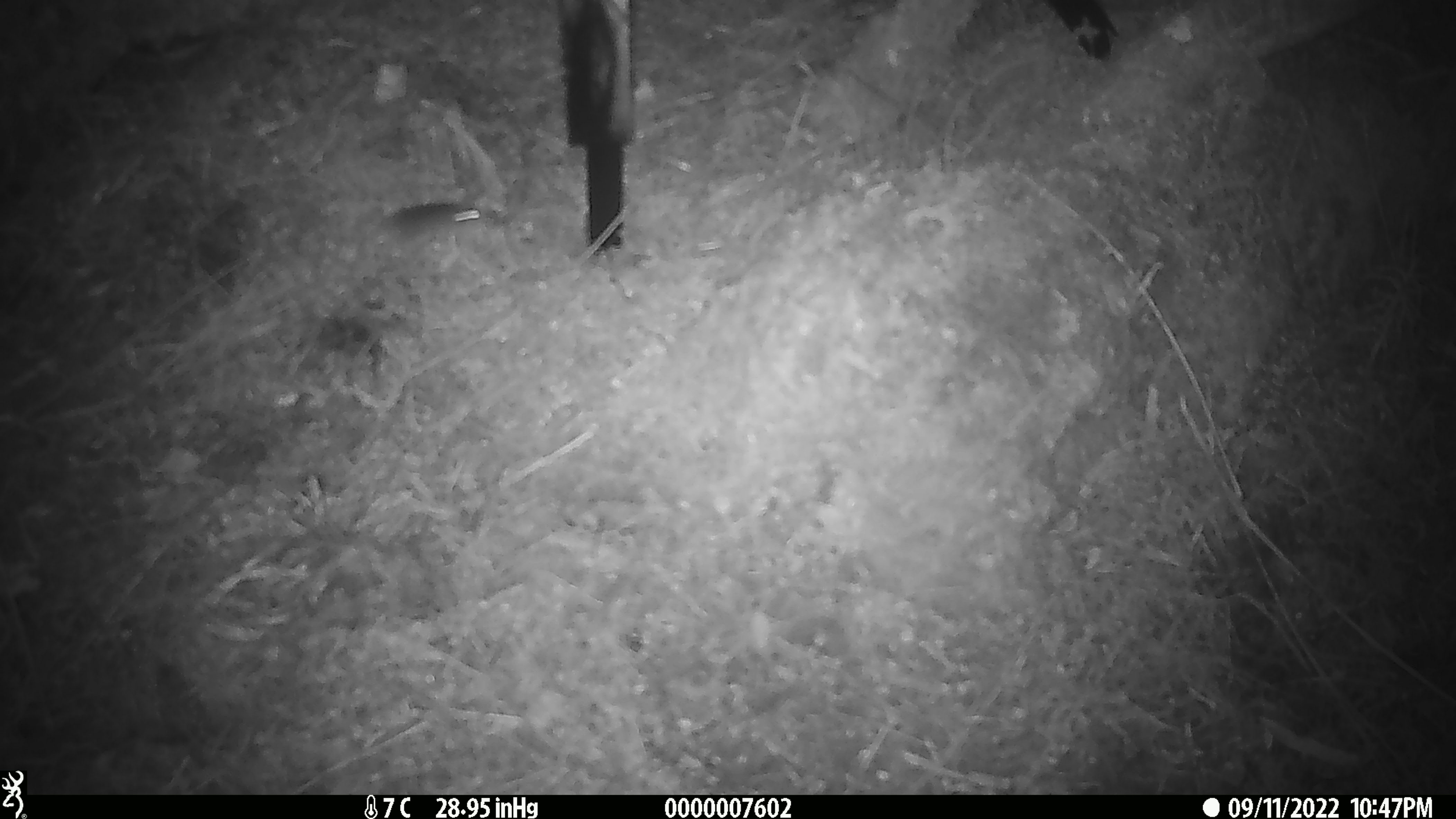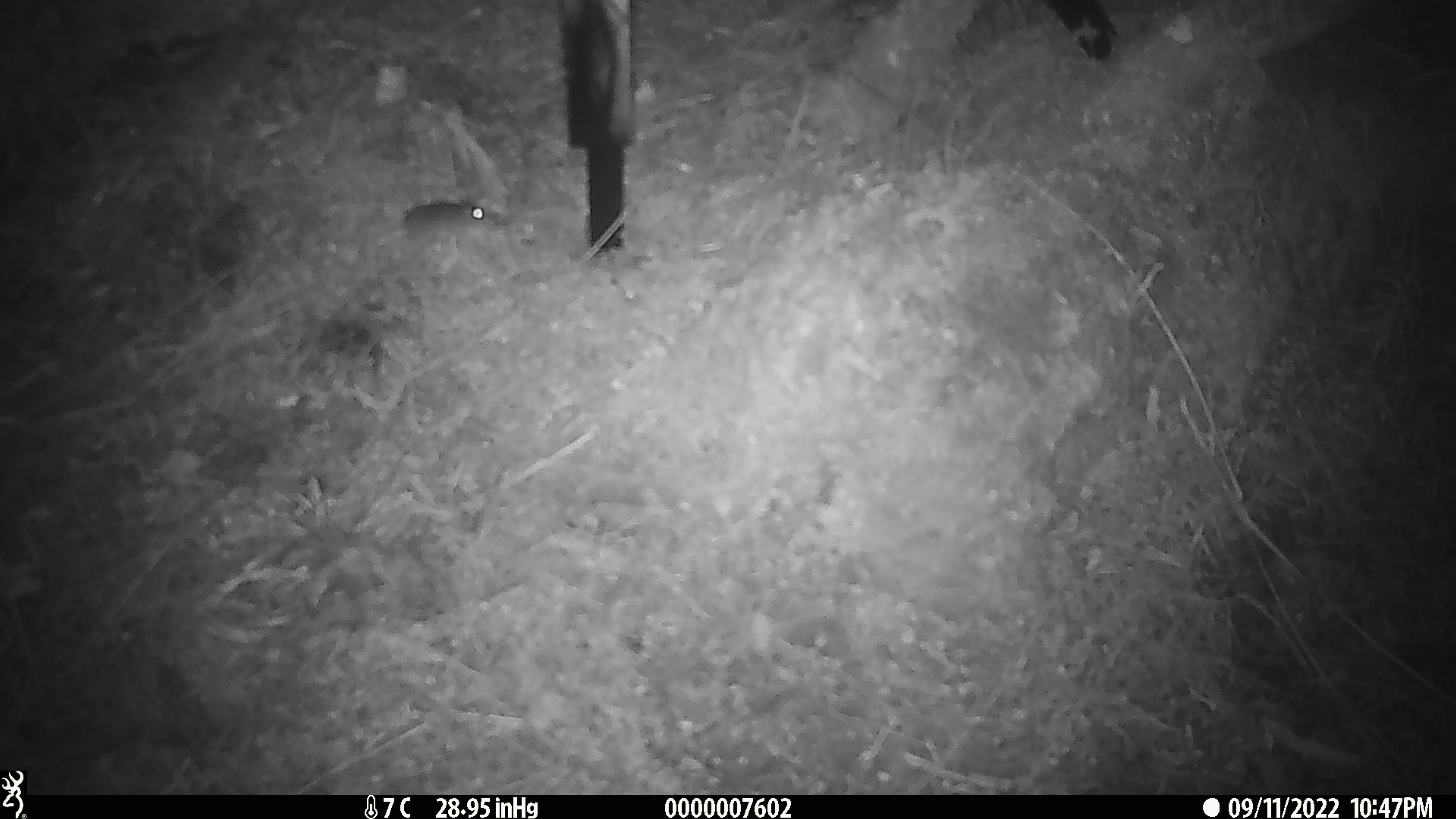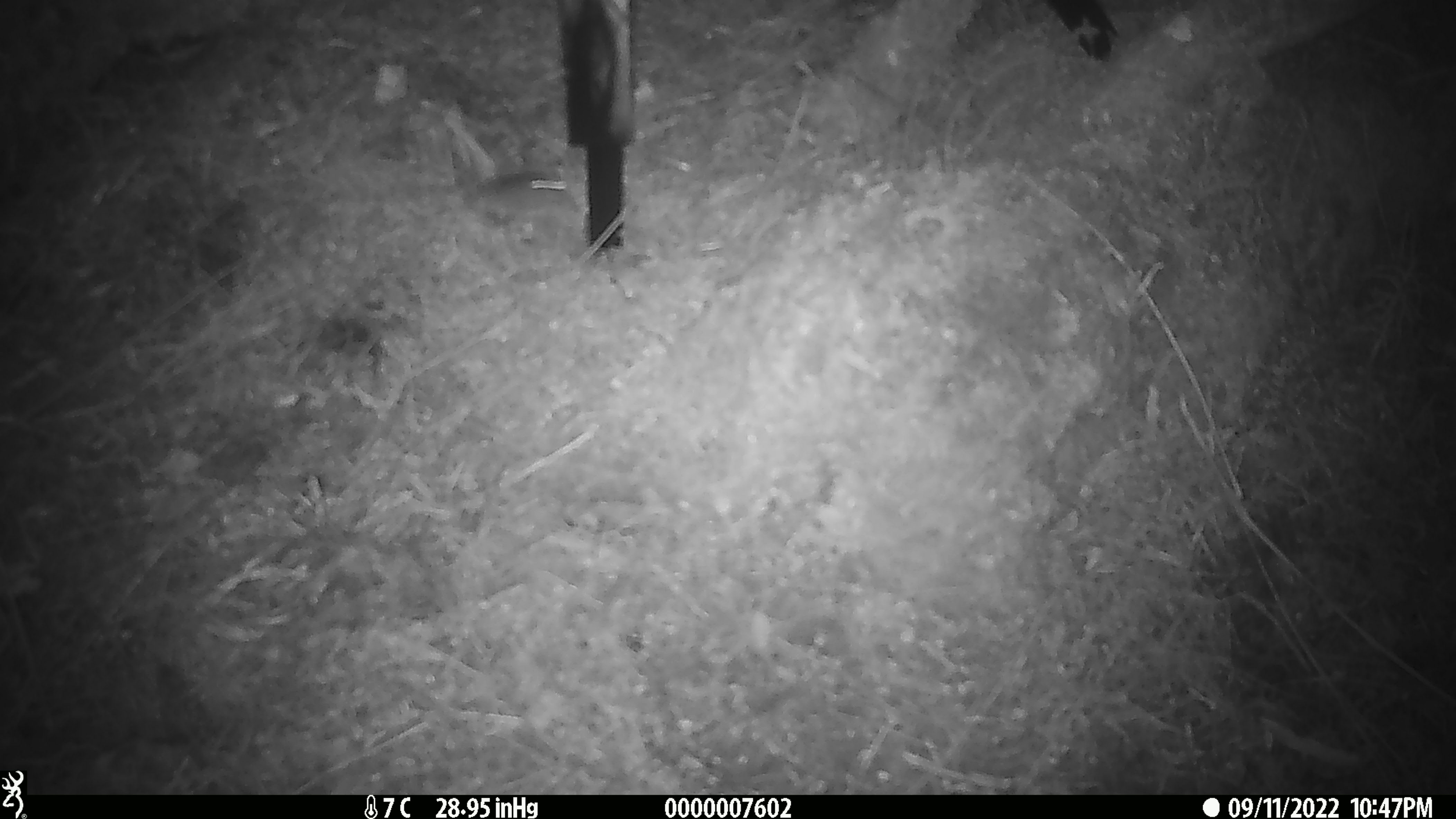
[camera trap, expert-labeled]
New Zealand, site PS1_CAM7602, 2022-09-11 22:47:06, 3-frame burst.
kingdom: Animalia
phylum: Chordata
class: Mammalia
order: Rodentia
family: Muridae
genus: Mus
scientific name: Mus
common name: mouse